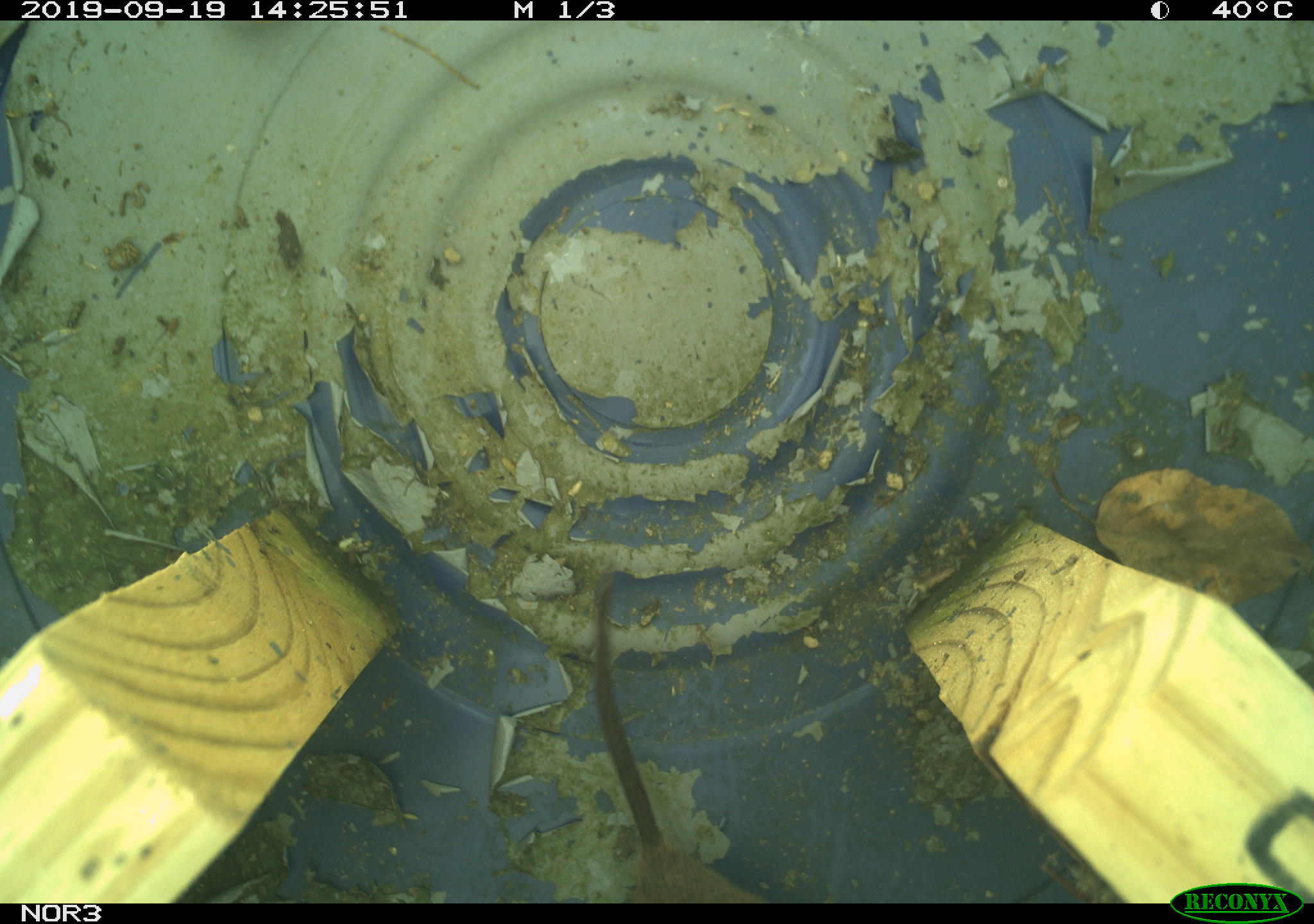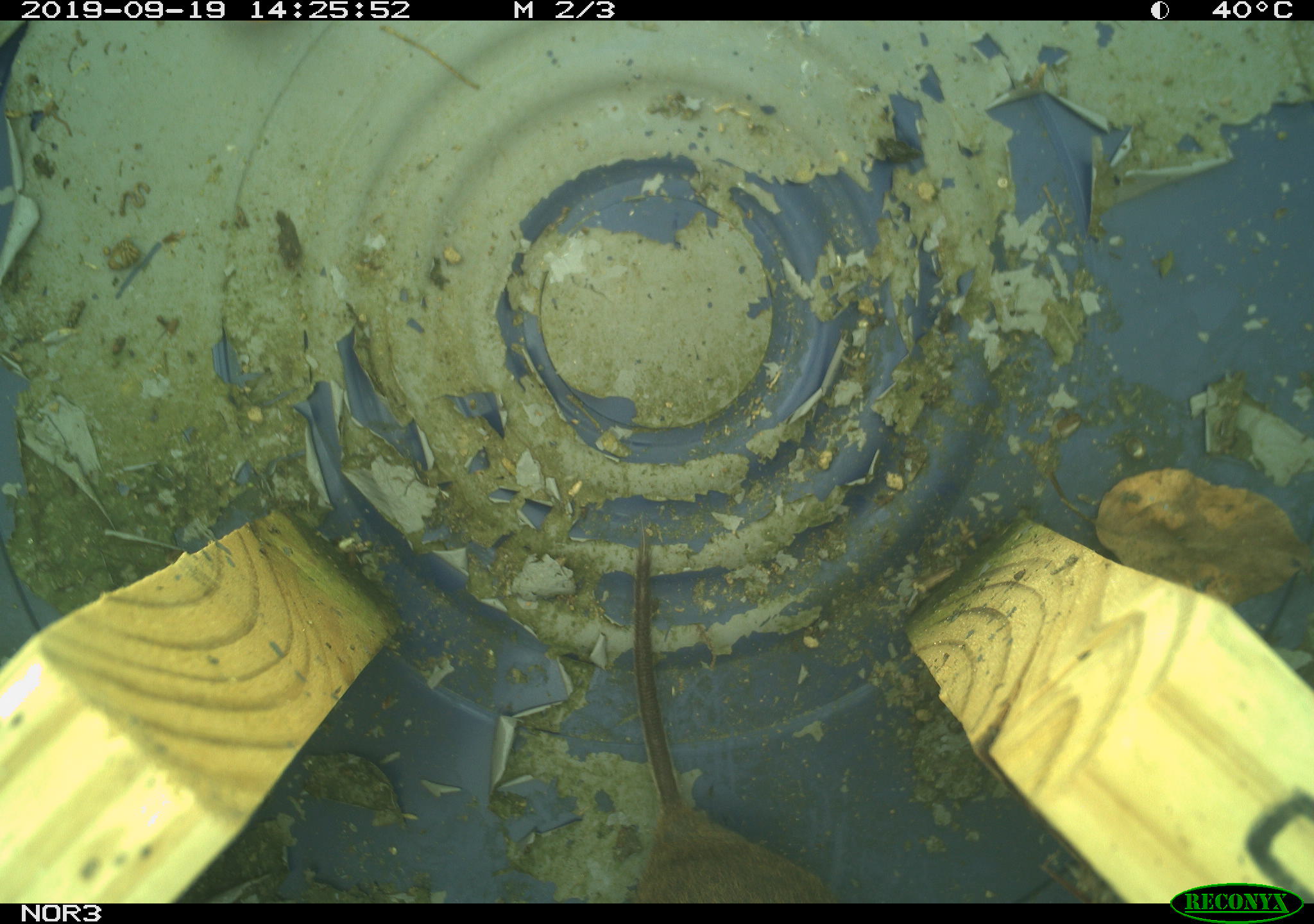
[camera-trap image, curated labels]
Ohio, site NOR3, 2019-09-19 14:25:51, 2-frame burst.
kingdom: Animalia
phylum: Chordata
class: Mammalia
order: Rodentia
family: Cricetidae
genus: Microtus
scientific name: Microtus pennsylvanicus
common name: meadow vole